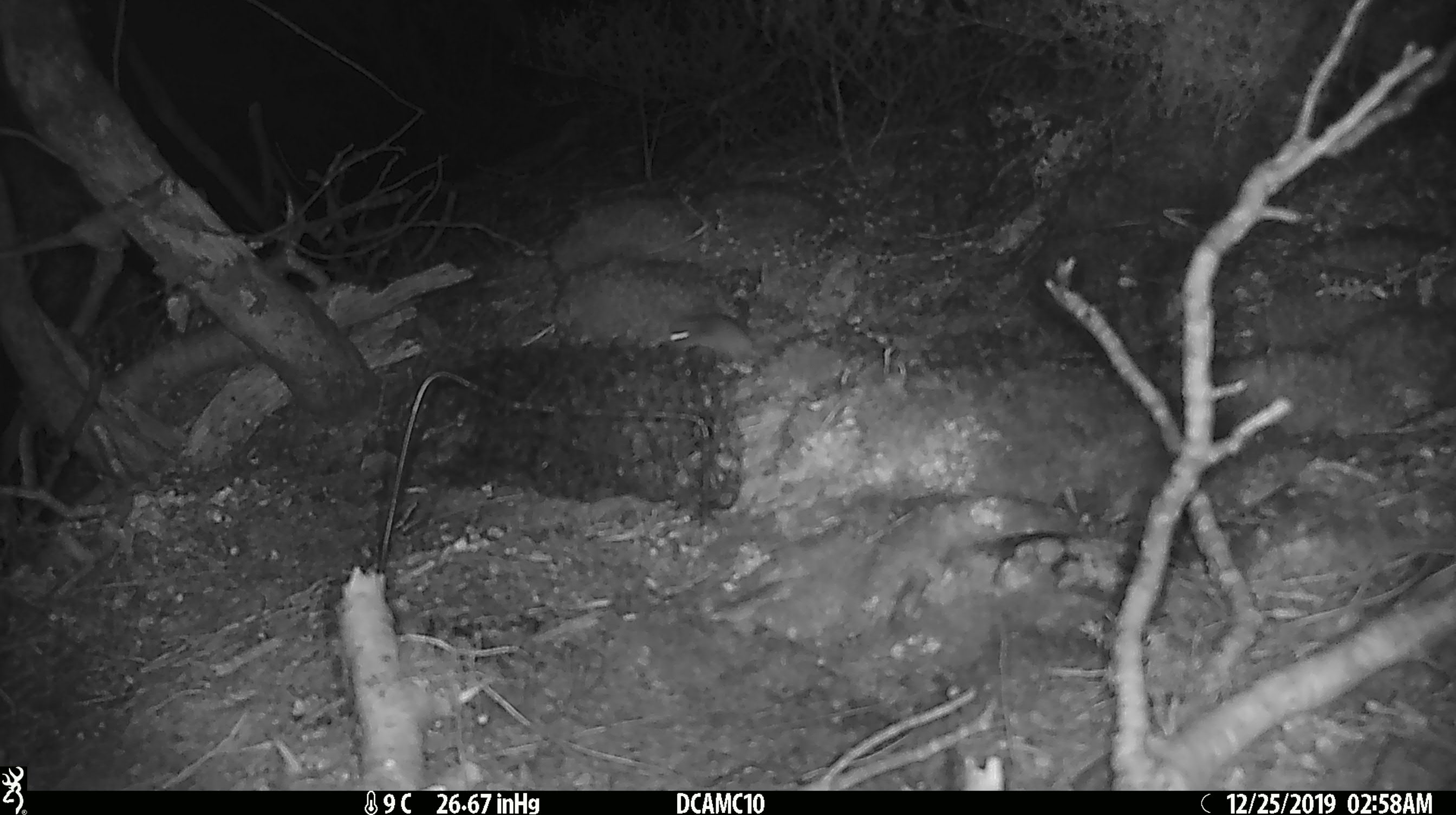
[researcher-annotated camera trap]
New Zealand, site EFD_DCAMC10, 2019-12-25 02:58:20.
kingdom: Animalia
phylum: Chordata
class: Mammalia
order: Rodentia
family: Muridae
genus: Mus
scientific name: Mus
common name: mouse